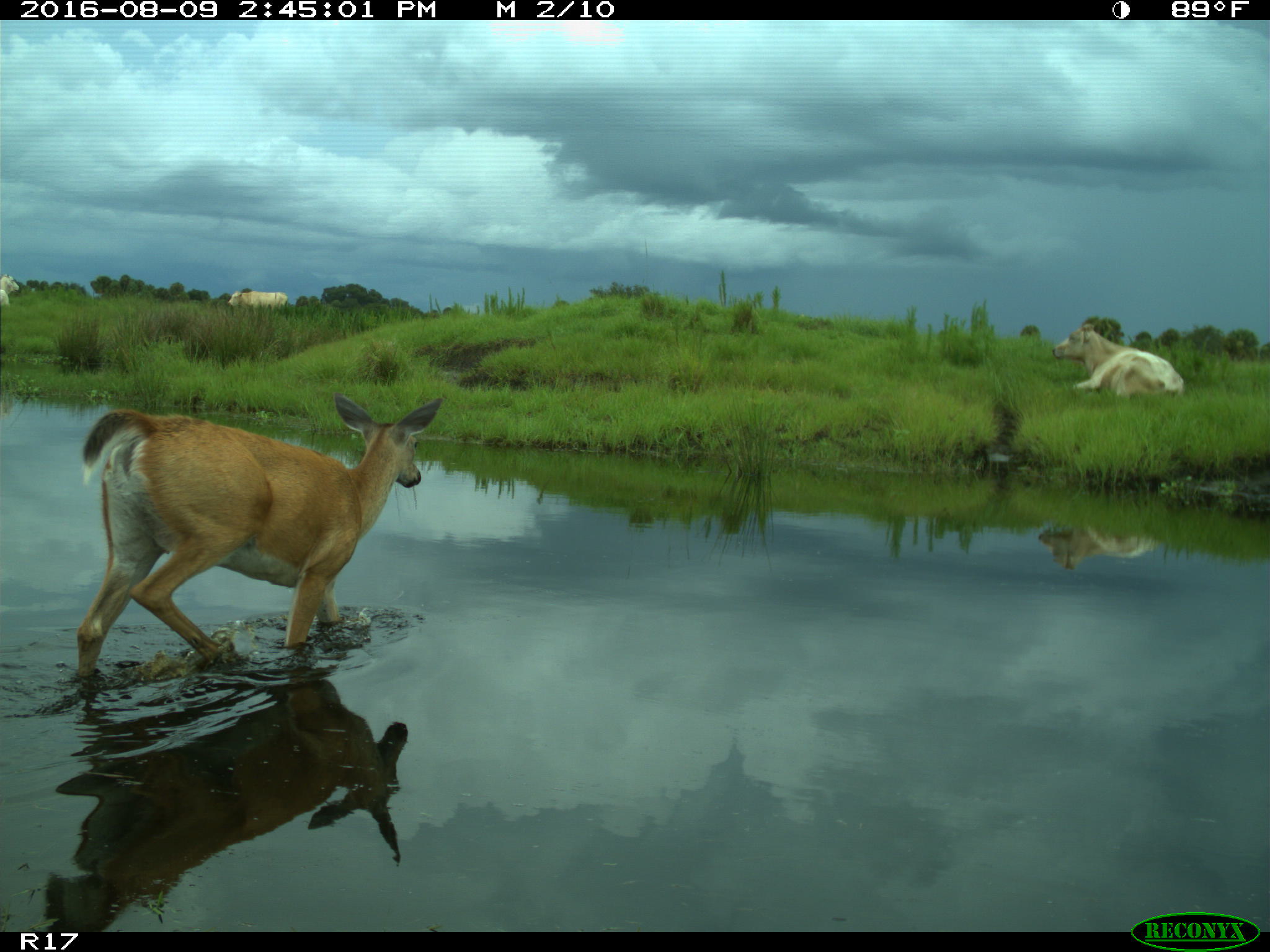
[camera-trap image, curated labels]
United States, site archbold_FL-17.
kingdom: Animalia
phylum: Chordata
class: Mammalia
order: Artiodactyla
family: Bovidae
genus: Bos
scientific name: Bos taurus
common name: domestic cow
Bos taurus (domestic cow).